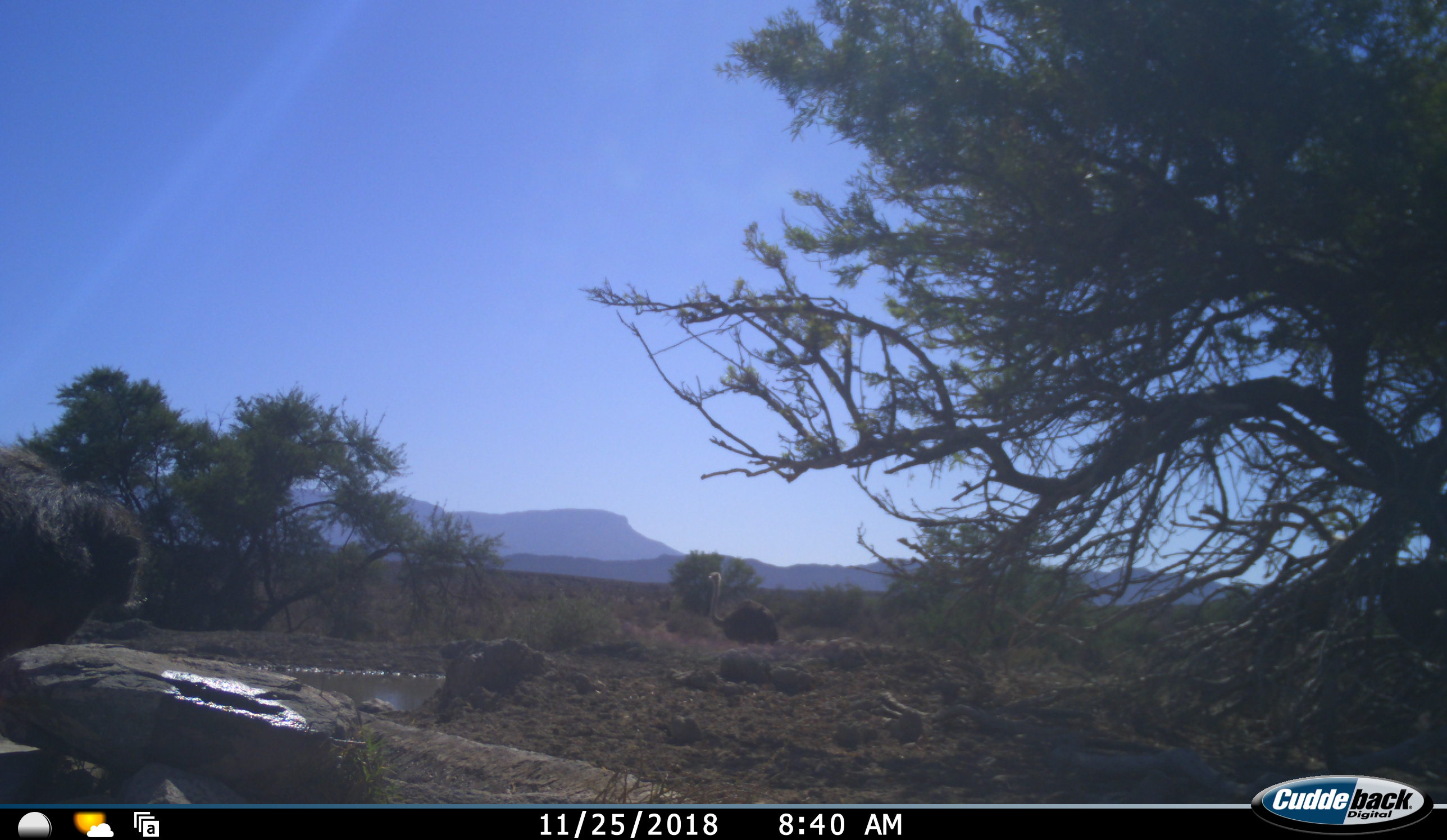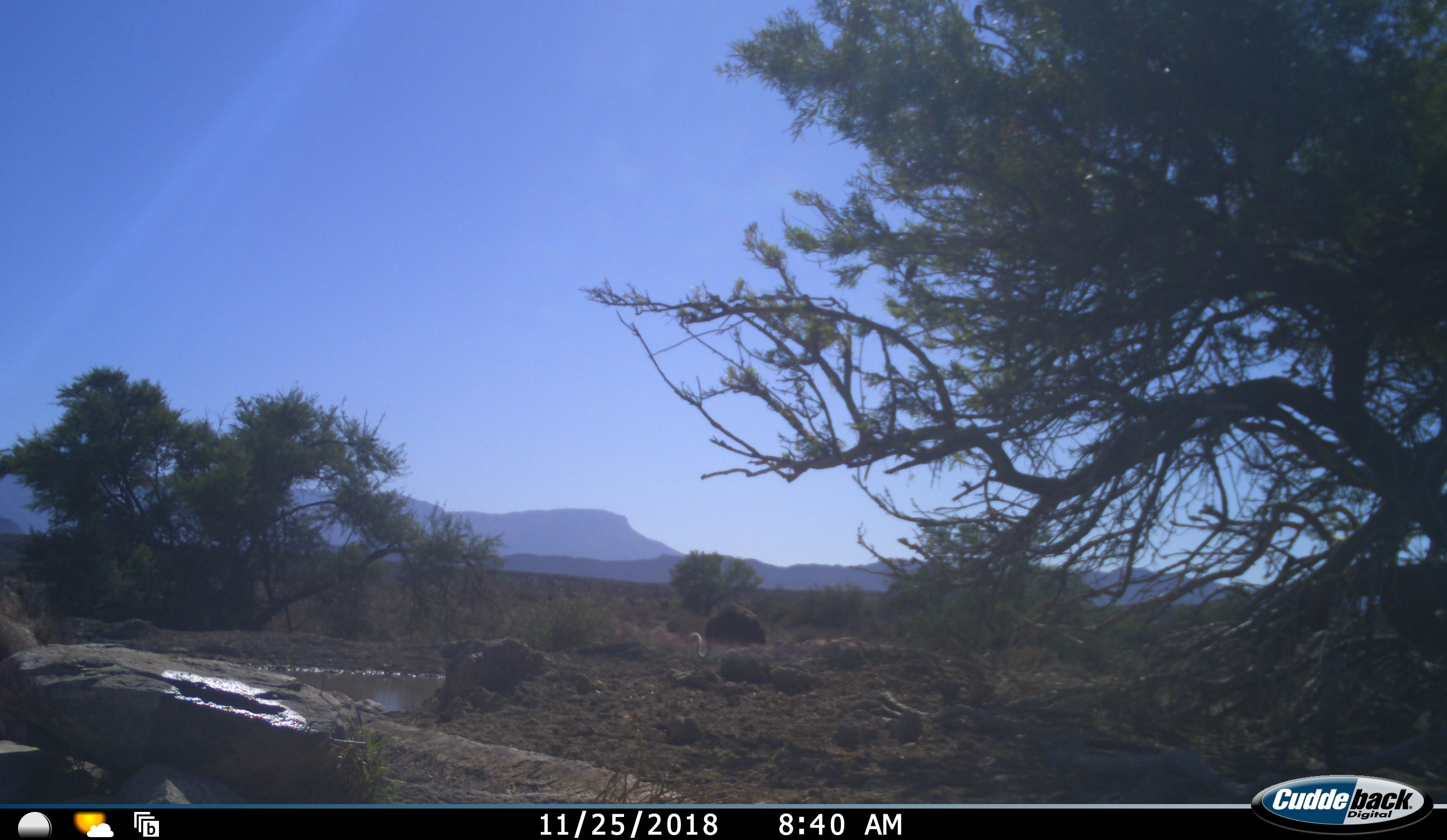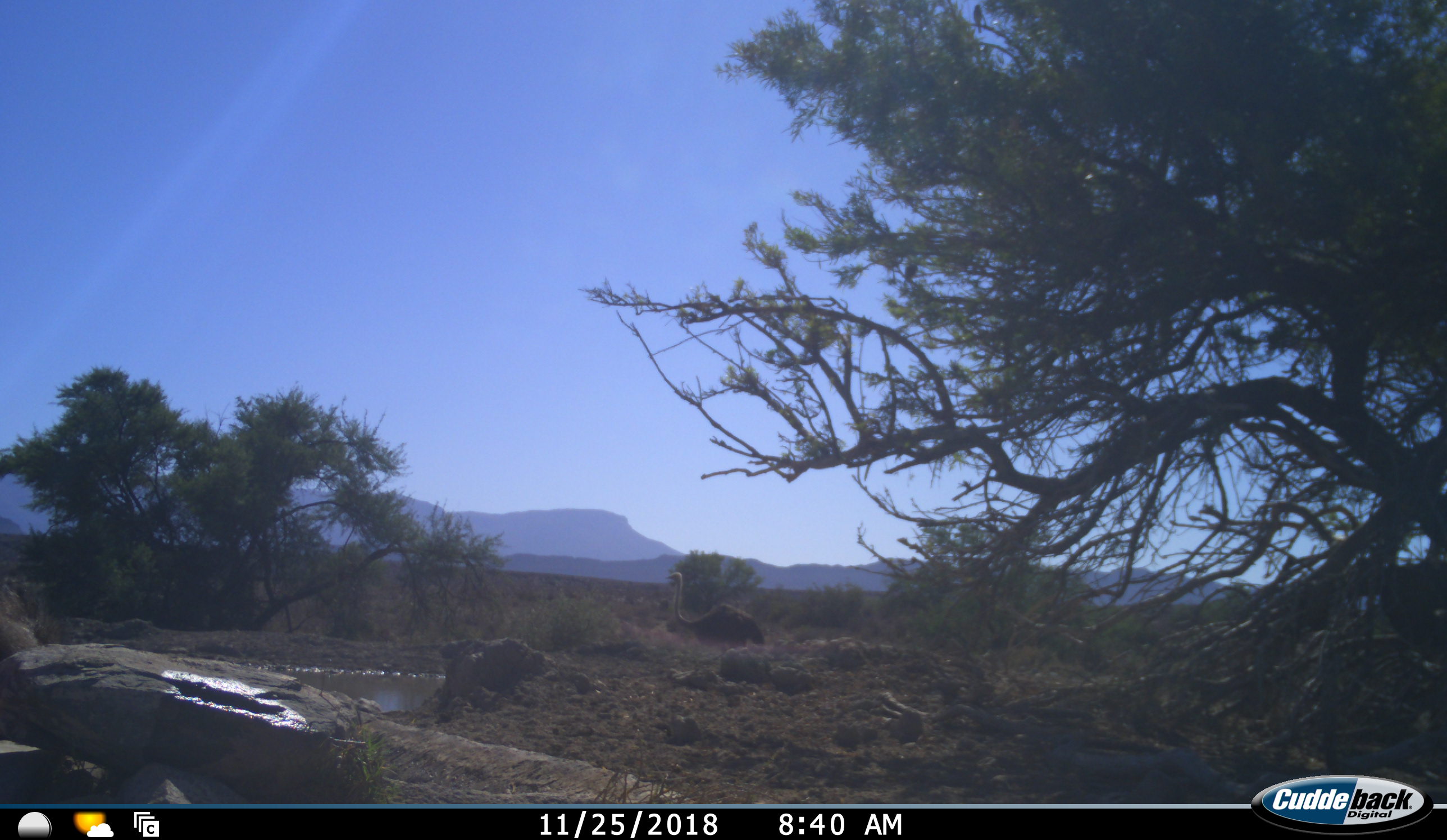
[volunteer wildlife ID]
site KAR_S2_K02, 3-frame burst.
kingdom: Animalia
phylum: Chordata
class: Aves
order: Struthioniformes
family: Struthionidae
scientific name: Struthionidae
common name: ostrich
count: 1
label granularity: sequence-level